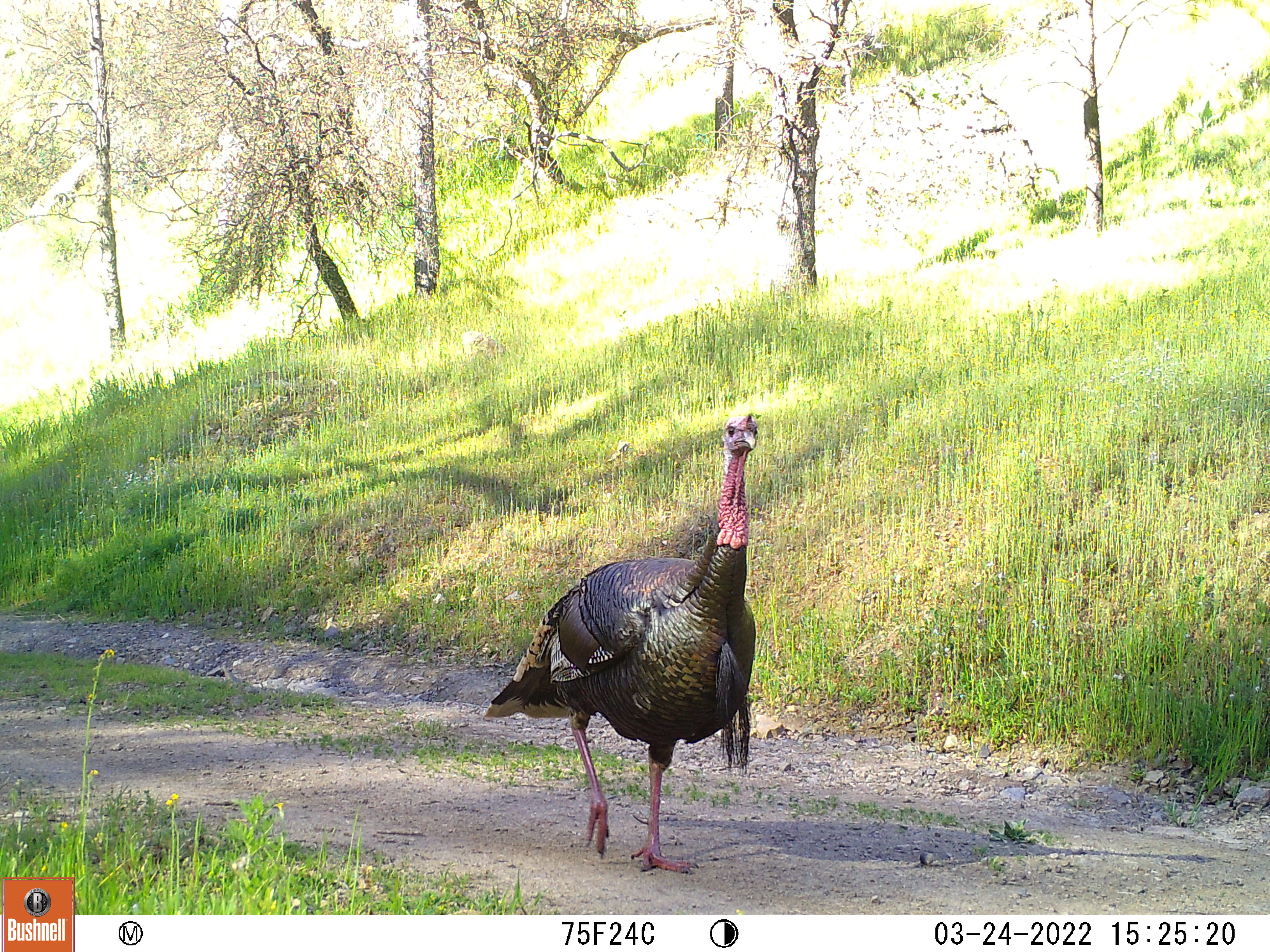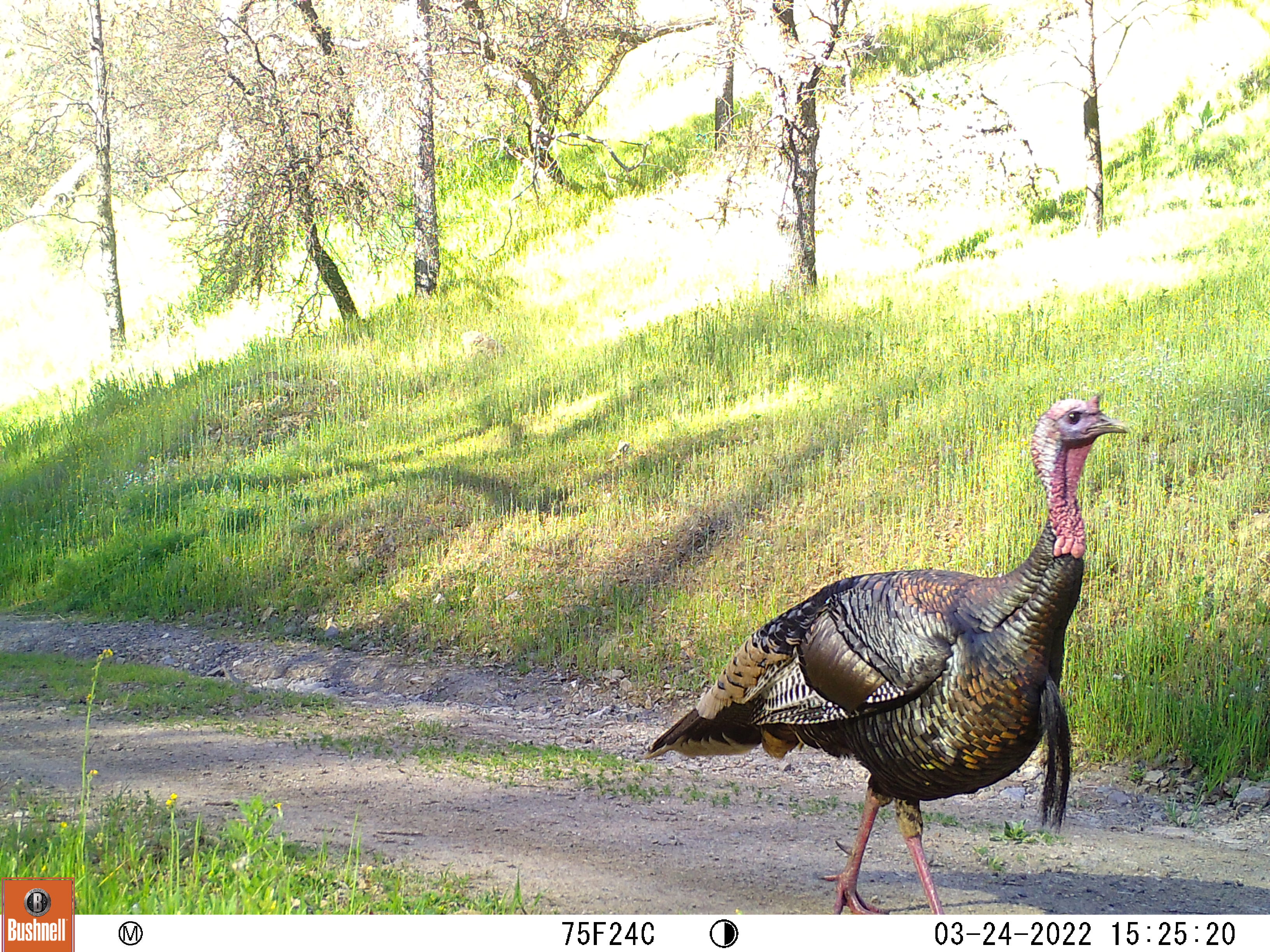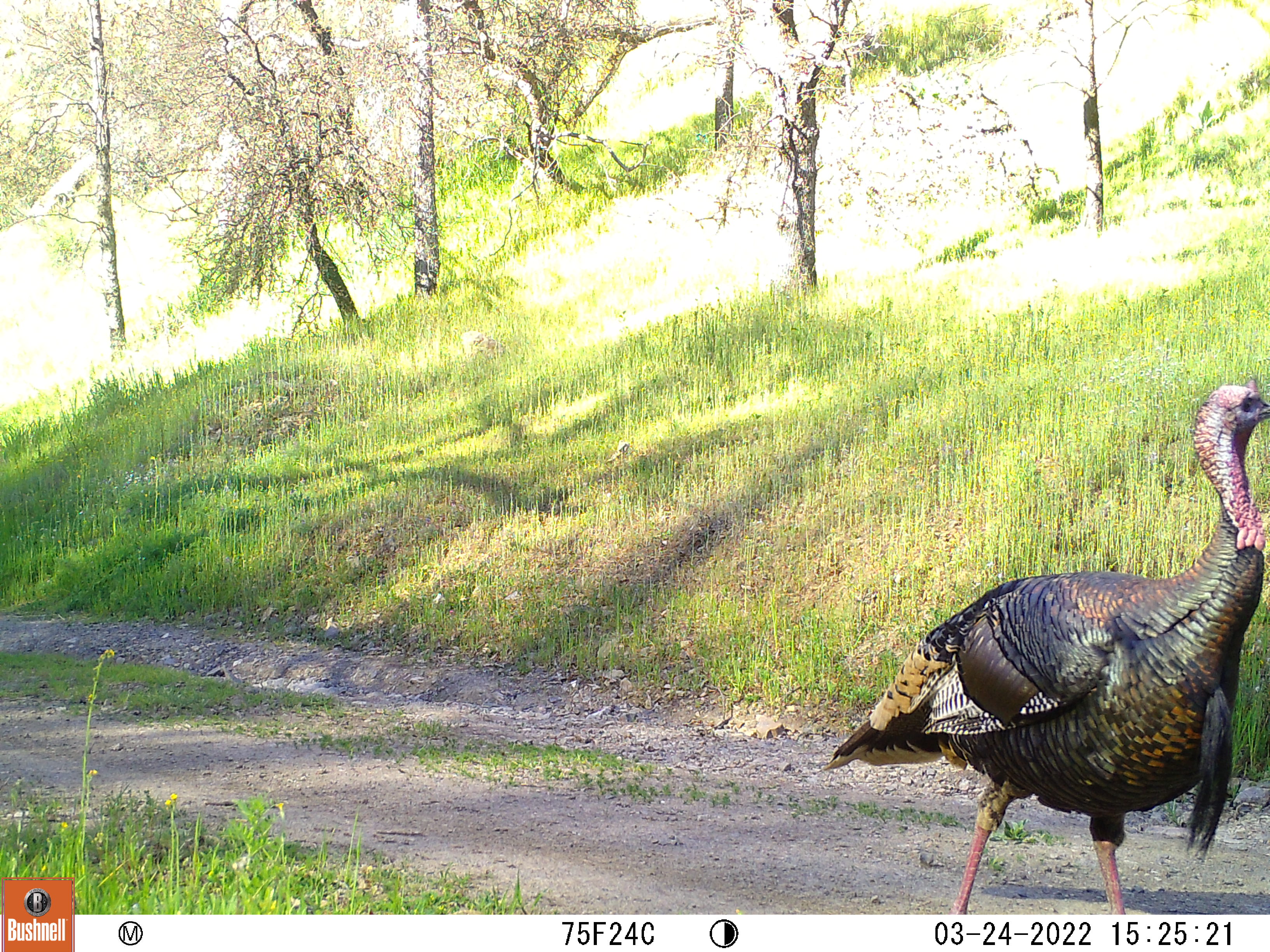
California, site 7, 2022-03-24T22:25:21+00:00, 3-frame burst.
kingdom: Animalia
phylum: Chordata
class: Aves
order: Galliformes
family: Phasianidae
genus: Meleagris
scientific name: Meleagris gallopavo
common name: turkey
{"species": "turkey (Meleagris gallopavo)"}